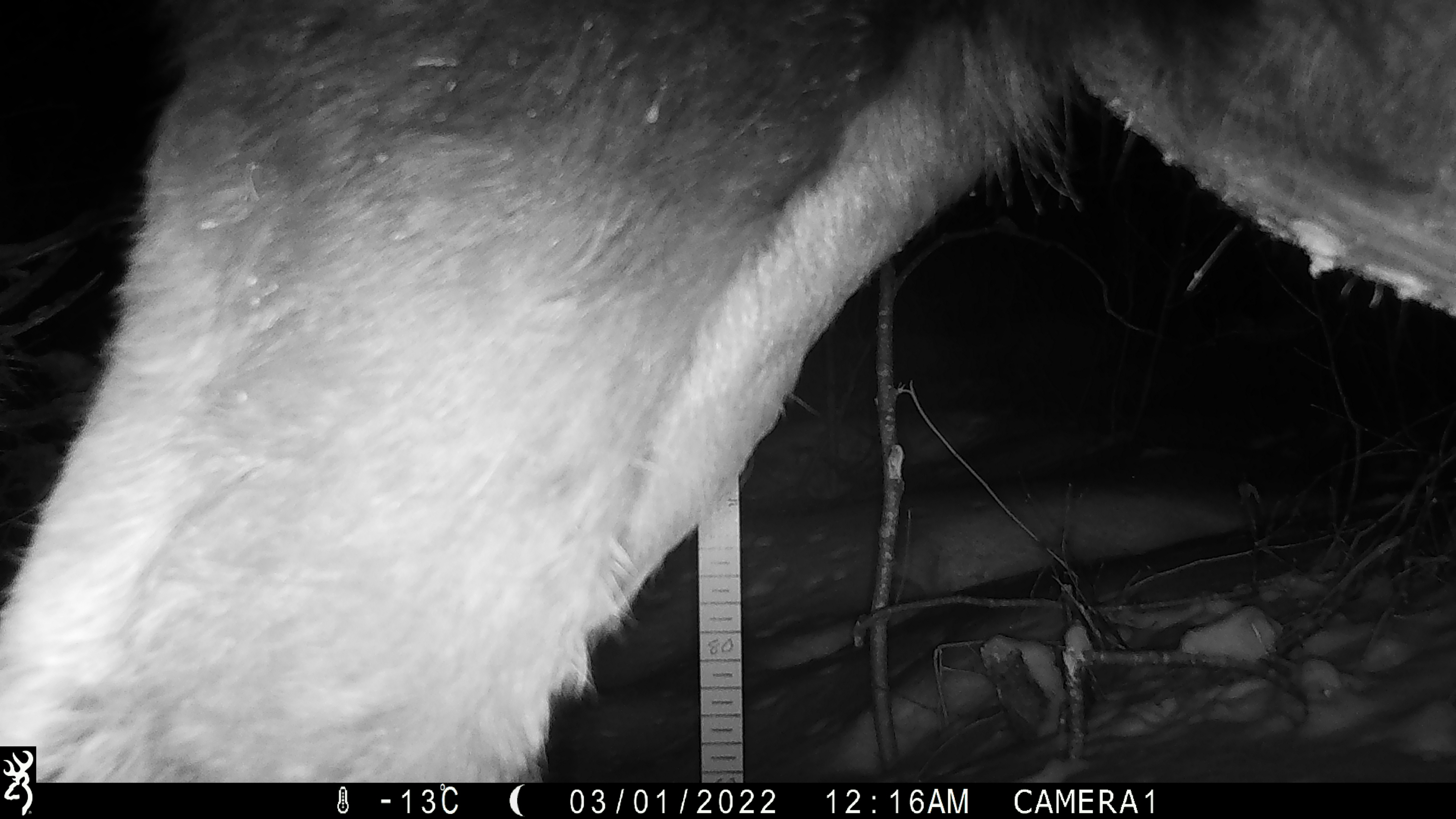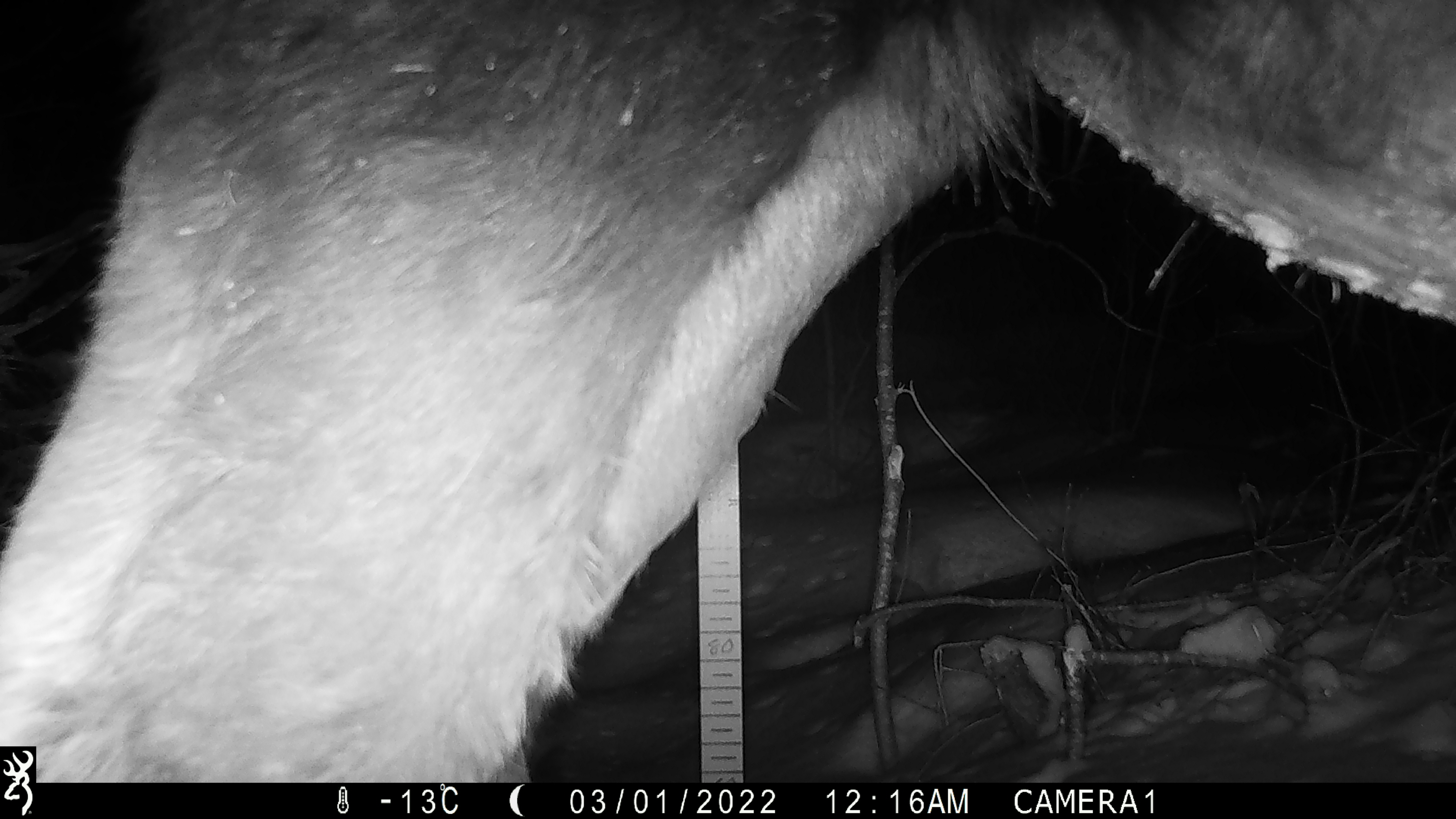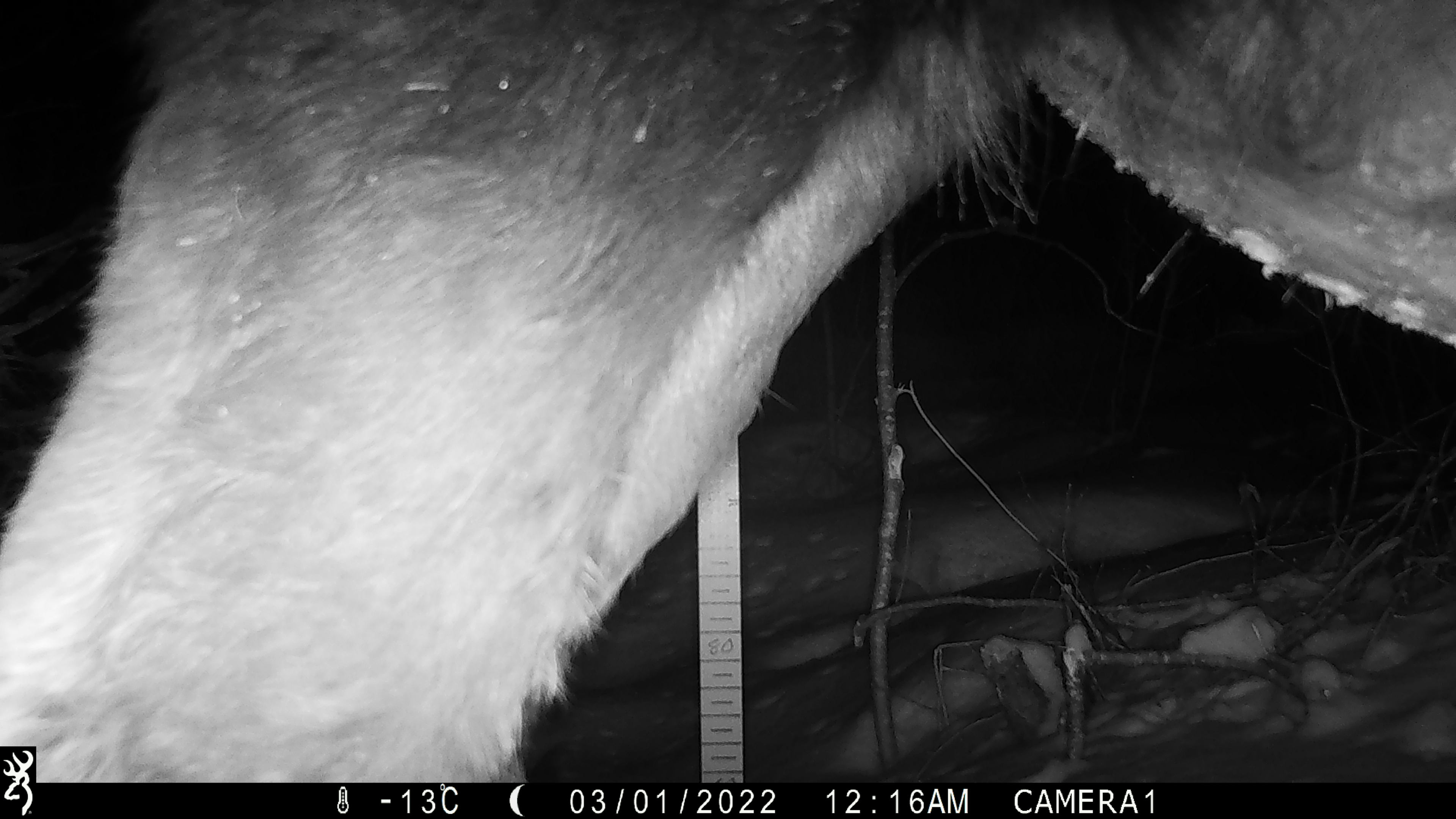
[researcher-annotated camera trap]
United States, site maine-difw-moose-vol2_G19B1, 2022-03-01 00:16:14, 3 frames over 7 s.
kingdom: Animalia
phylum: Chordata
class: Mammalia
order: Artiodactyla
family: Cervidae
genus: Alces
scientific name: Alces alces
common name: moose